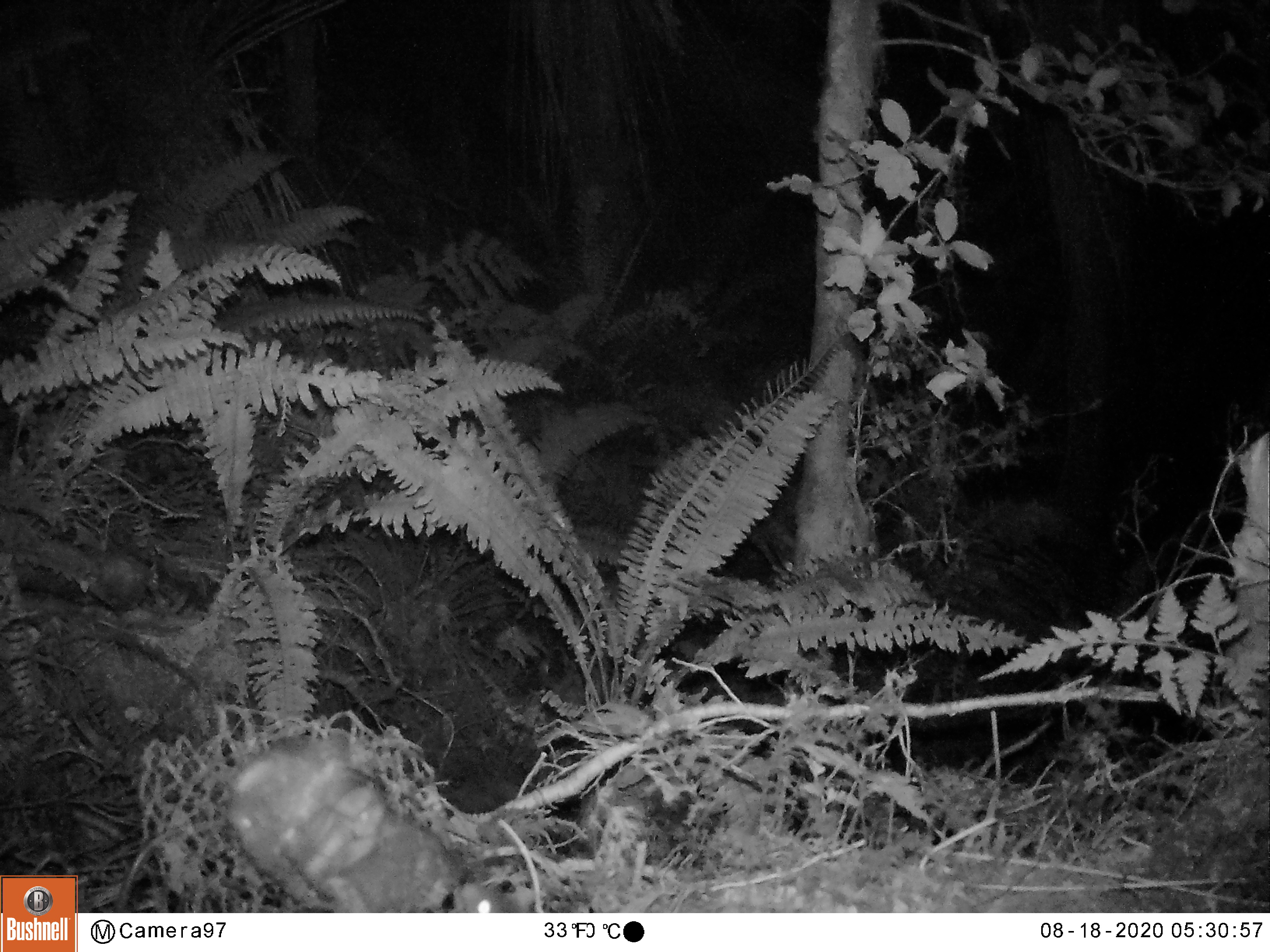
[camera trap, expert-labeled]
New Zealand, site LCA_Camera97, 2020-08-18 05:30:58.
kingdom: Animalia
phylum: Chordata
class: Mammalia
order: Rodentia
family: Muridae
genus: Mus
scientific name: Mus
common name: mouse